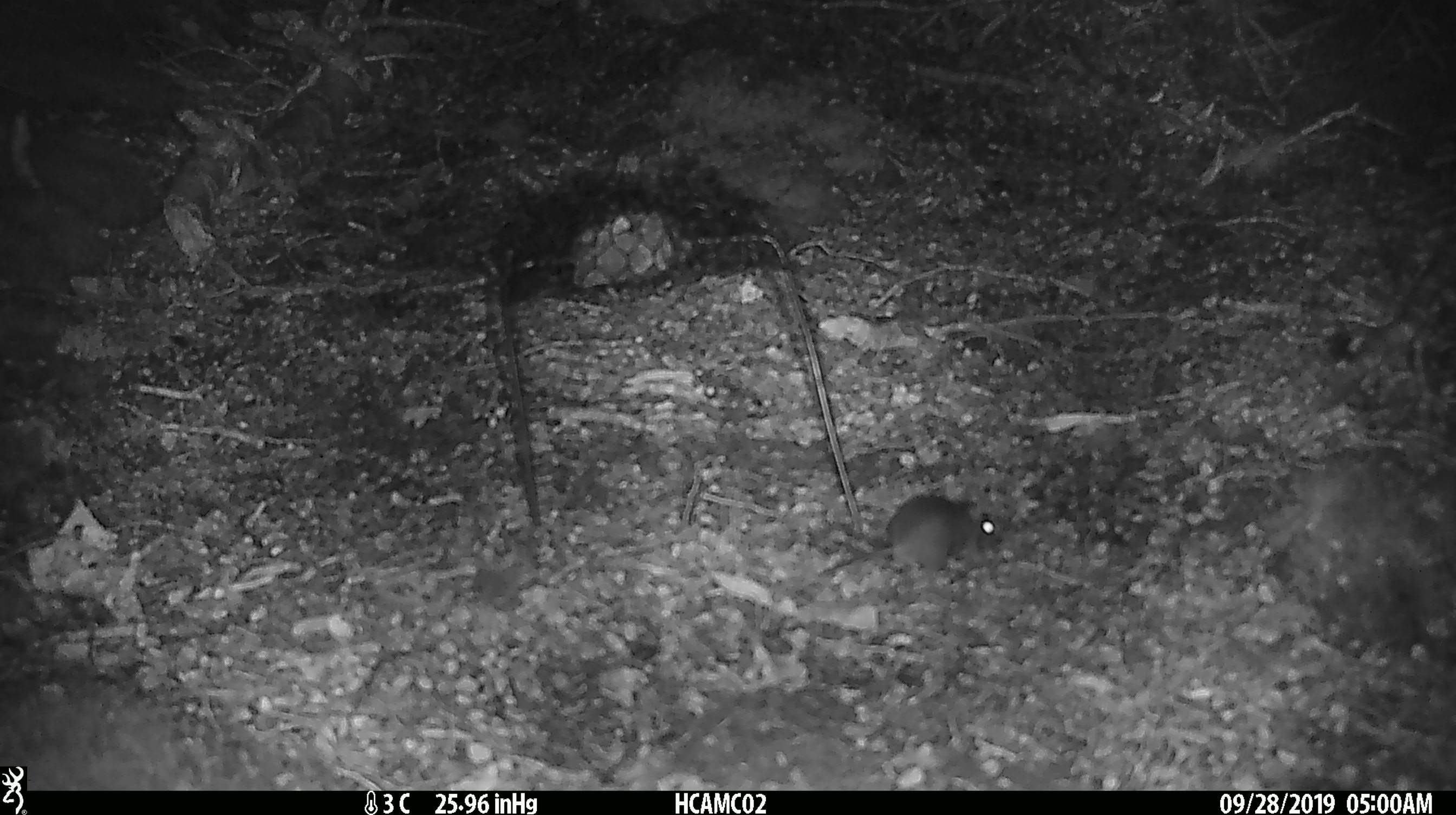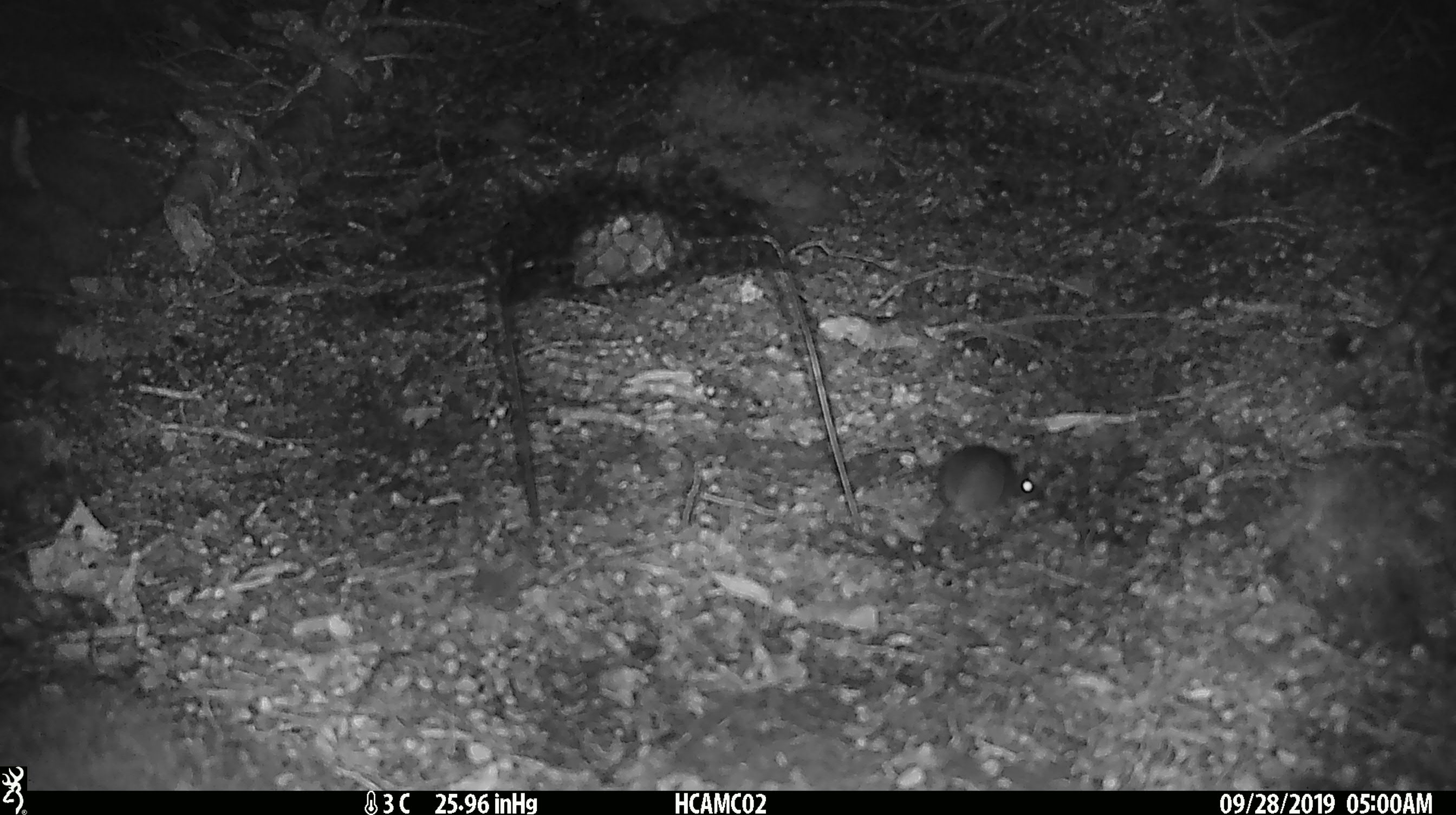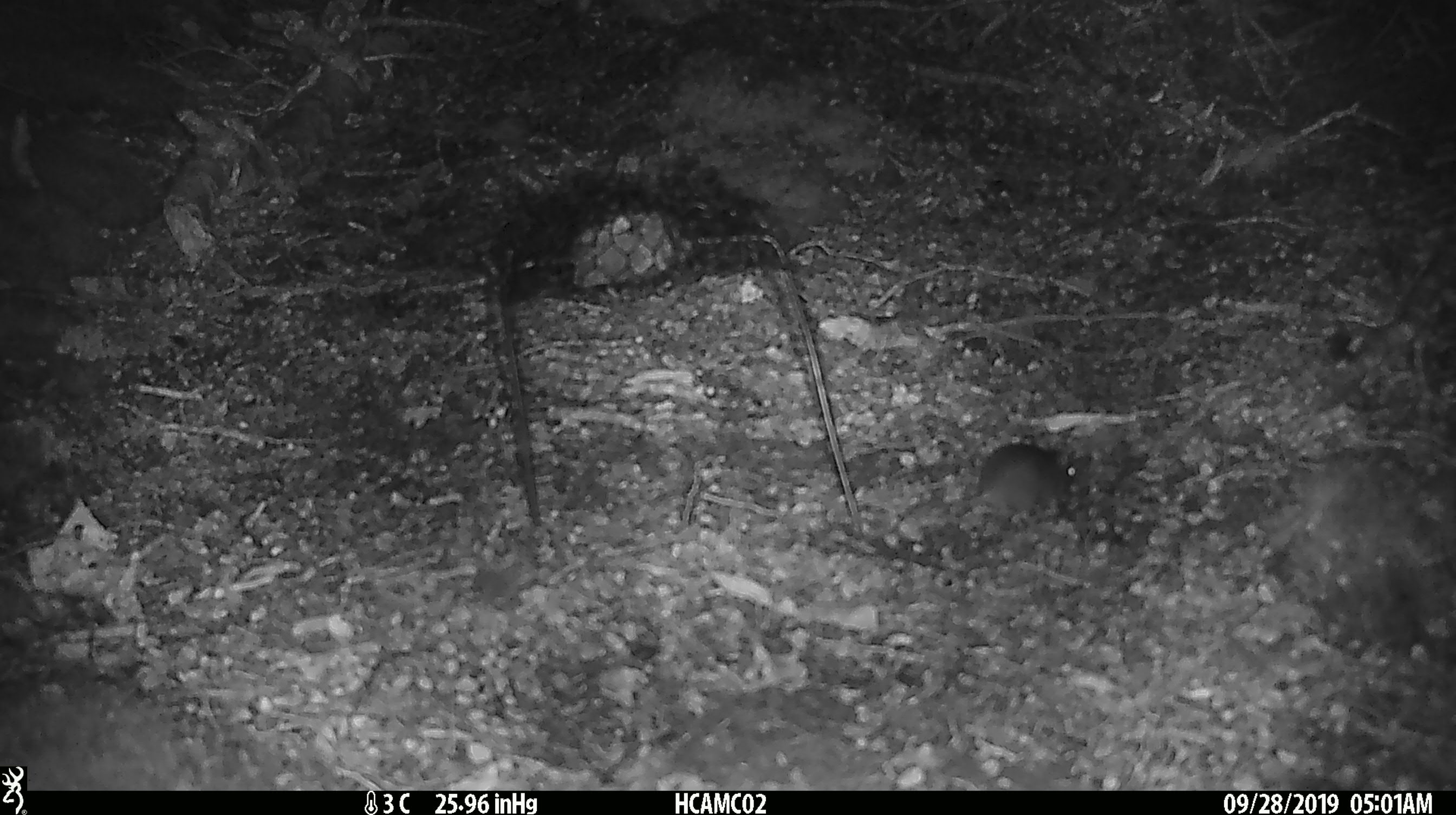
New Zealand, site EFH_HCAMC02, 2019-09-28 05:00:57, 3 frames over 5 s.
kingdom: Animalia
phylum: Chordata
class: Mammalia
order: Rodentia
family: Muridae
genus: Mus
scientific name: Mus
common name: mouse